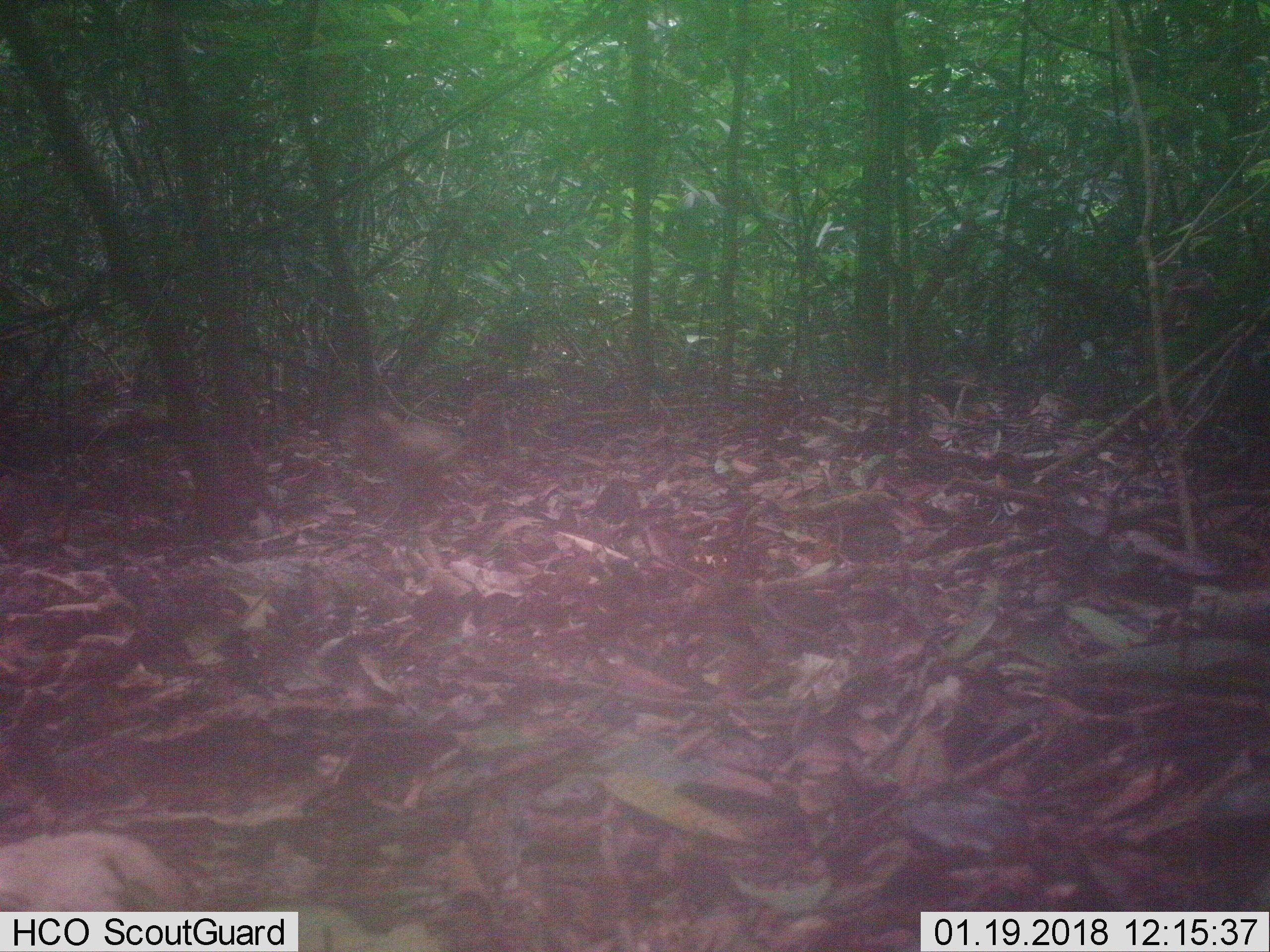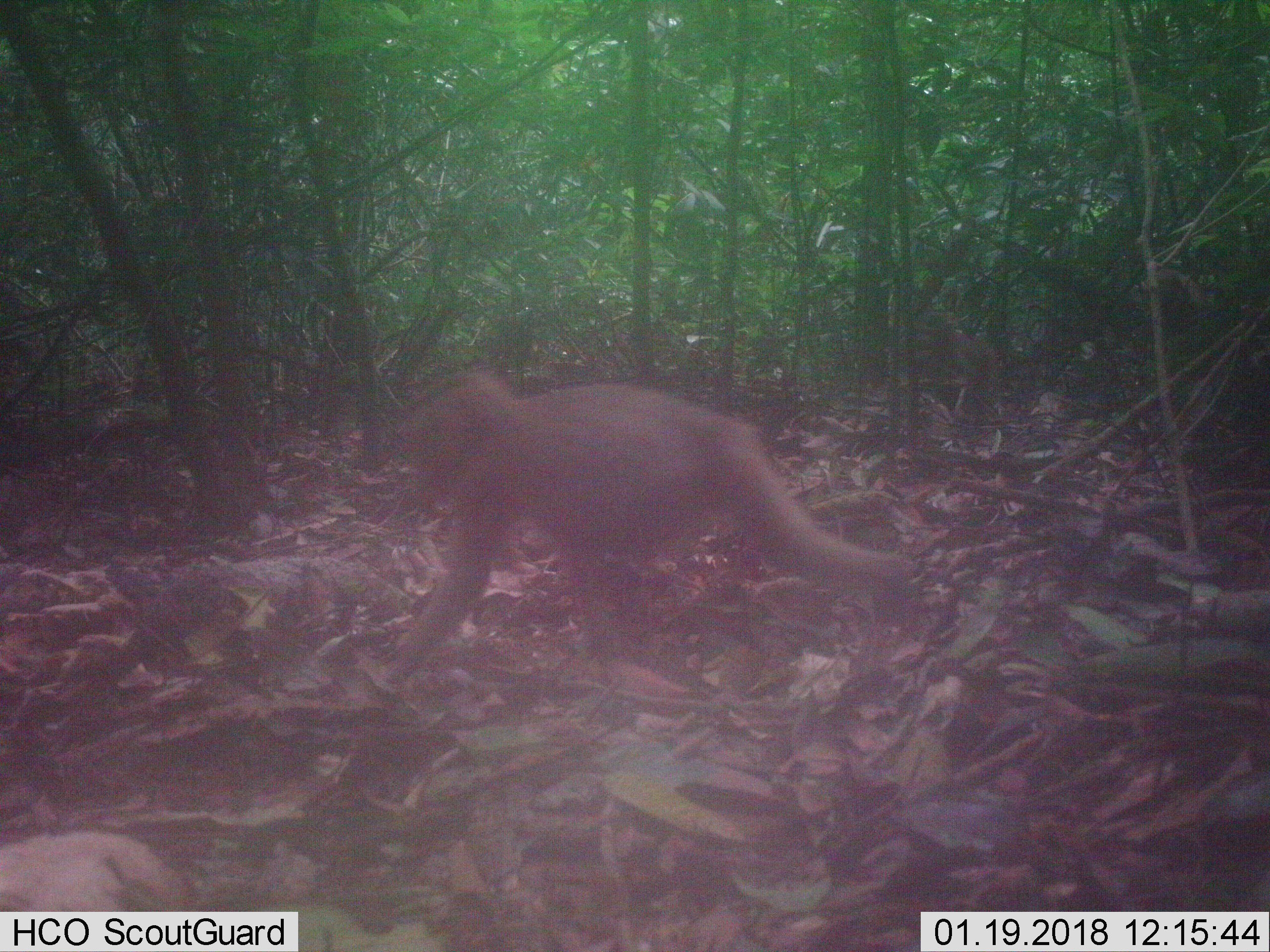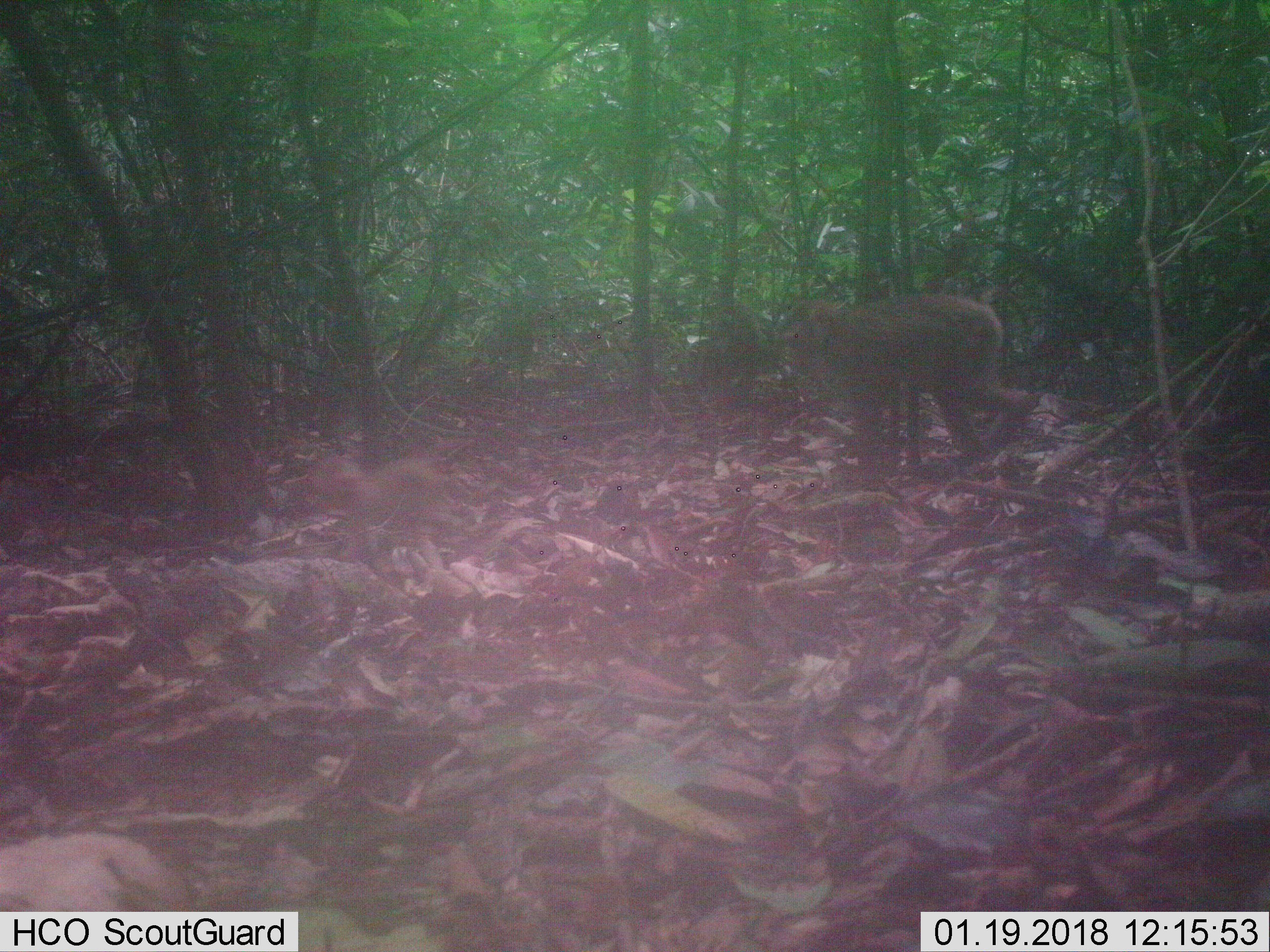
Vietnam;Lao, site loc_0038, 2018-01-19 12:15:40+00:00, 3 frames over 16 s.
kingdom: Animalia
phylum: Chordata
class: Aves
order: Galliformes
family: Phasianidae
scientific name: Phasianidae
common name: partridge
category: unidentified partridge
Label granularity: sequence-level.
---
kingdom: Animalia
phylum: Chordata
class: Mammalia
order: Primates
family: Cercopithecidae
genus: Macaca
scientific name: Macaca nemestrina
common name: pig-tailed macaque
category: pig tailed macaque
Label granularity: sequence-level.